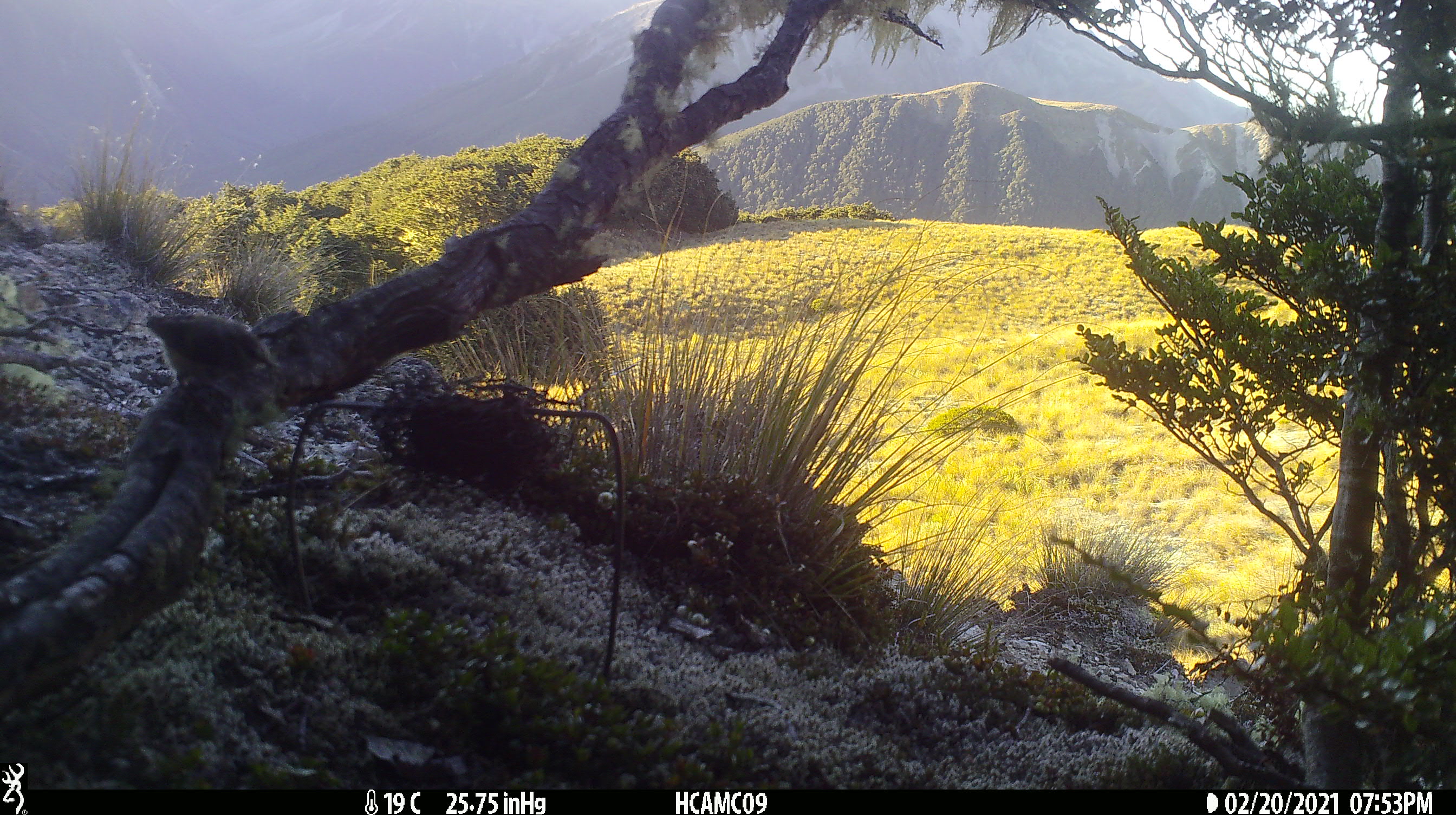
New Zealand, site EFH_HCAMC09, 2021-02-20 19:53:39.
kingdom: Animalia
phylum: Chordata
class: Aves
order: Passeriformes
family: Acanthisittidae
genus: Acanthisitta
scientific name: Acanthisitta chloris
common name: rifleman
Rifleman (Acanthisitta chloris).